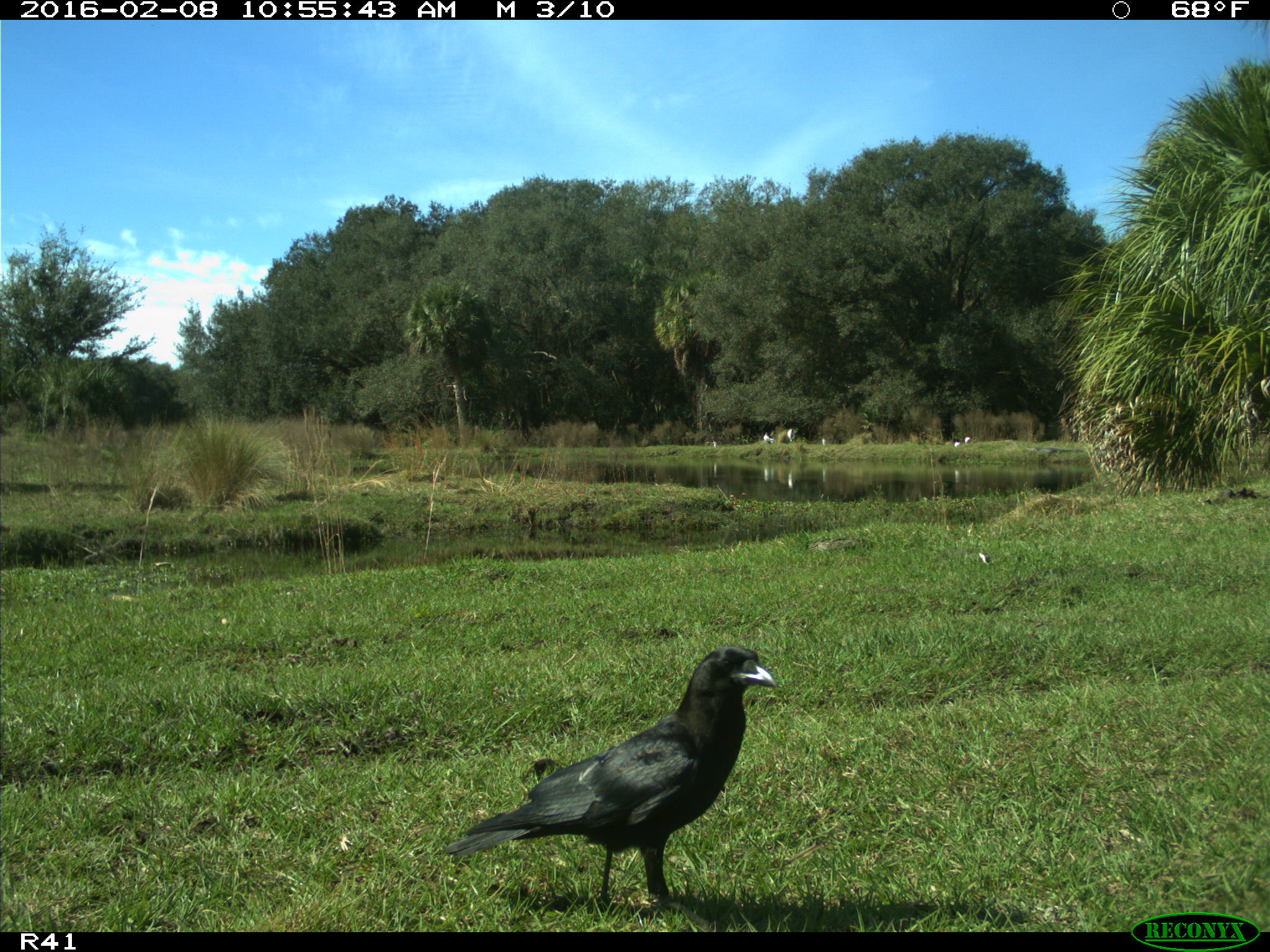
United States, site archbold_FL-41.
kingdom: Animalia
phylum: Chordata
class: Aves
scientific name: Aves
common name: birds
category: unidentified bird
Unidentified bird (birds) (Aves).